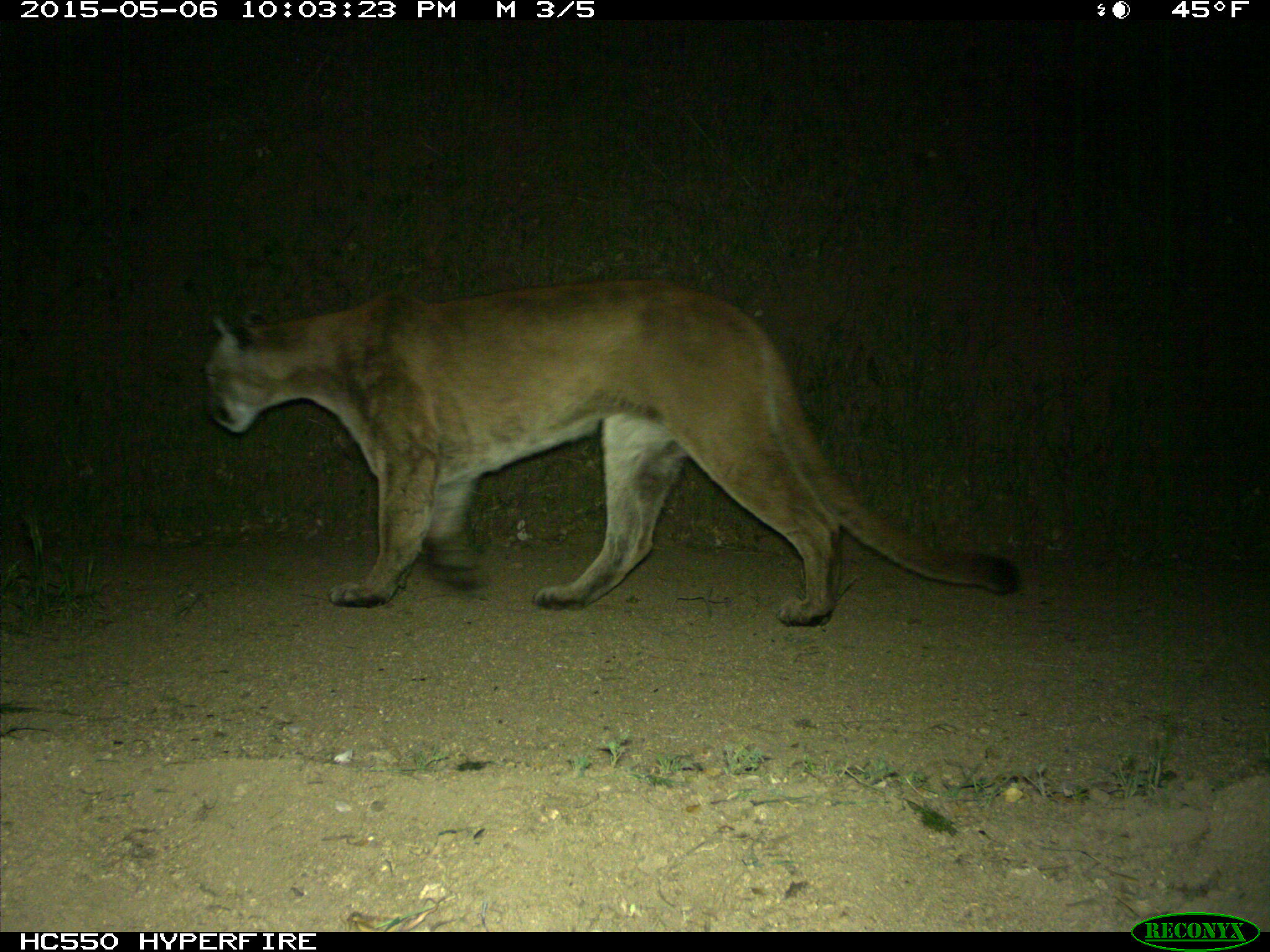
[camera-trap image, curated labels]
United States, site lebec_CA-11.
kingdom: Animalia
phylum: Chordata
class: Mammalia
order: Carnivora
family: Felidae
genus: Puma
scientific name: Puma concolor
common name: mountain lion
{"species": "Puma concolor (mountain lion)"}